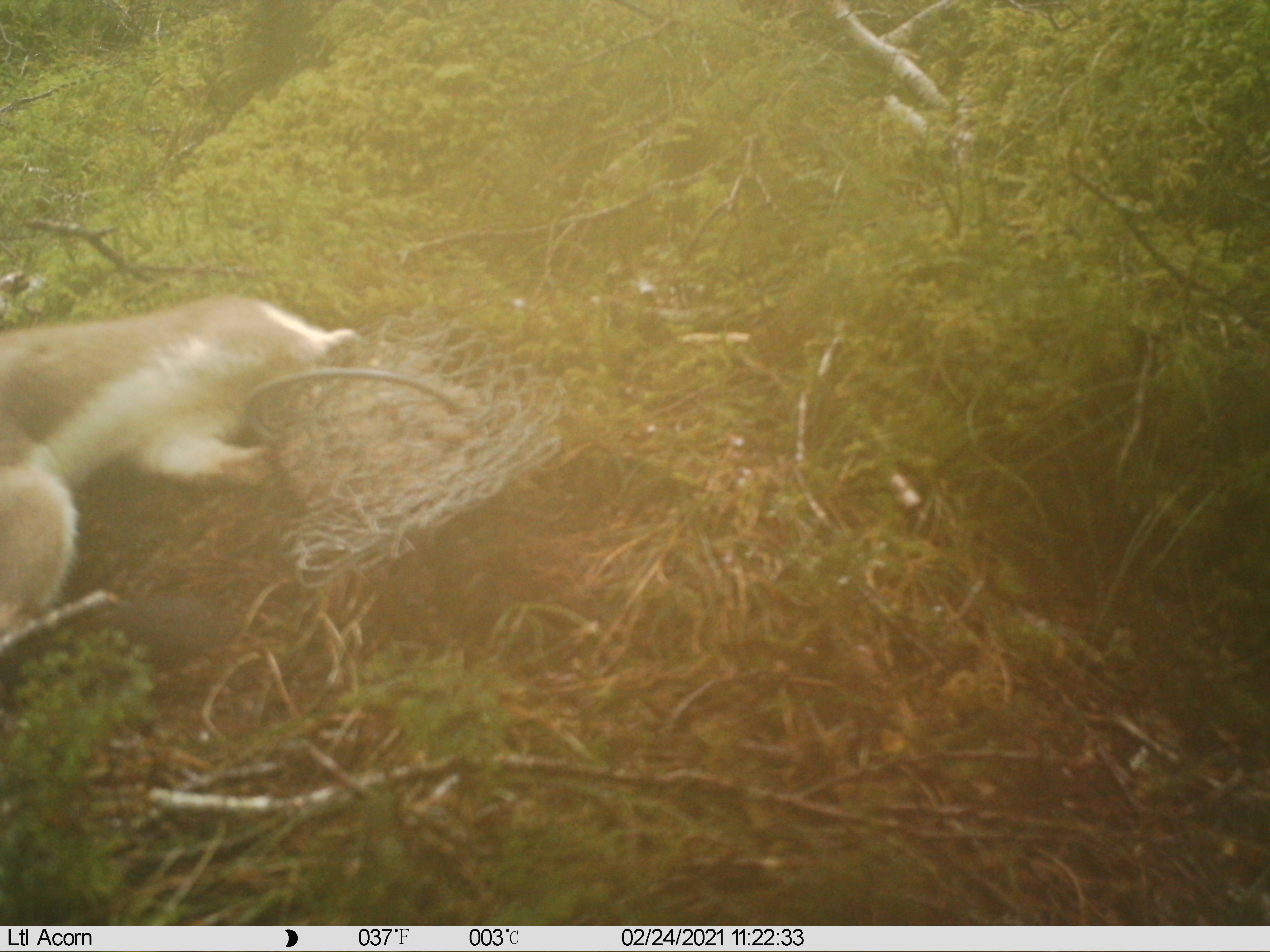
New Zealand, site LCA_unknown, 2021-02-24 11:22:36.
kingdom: Animalia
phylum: Chordata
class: Mammalia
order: Carnivora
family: Mustelidae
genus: Mustela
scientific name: Mustela erminea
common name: stoat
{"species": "stoat (Mustela erminea)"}